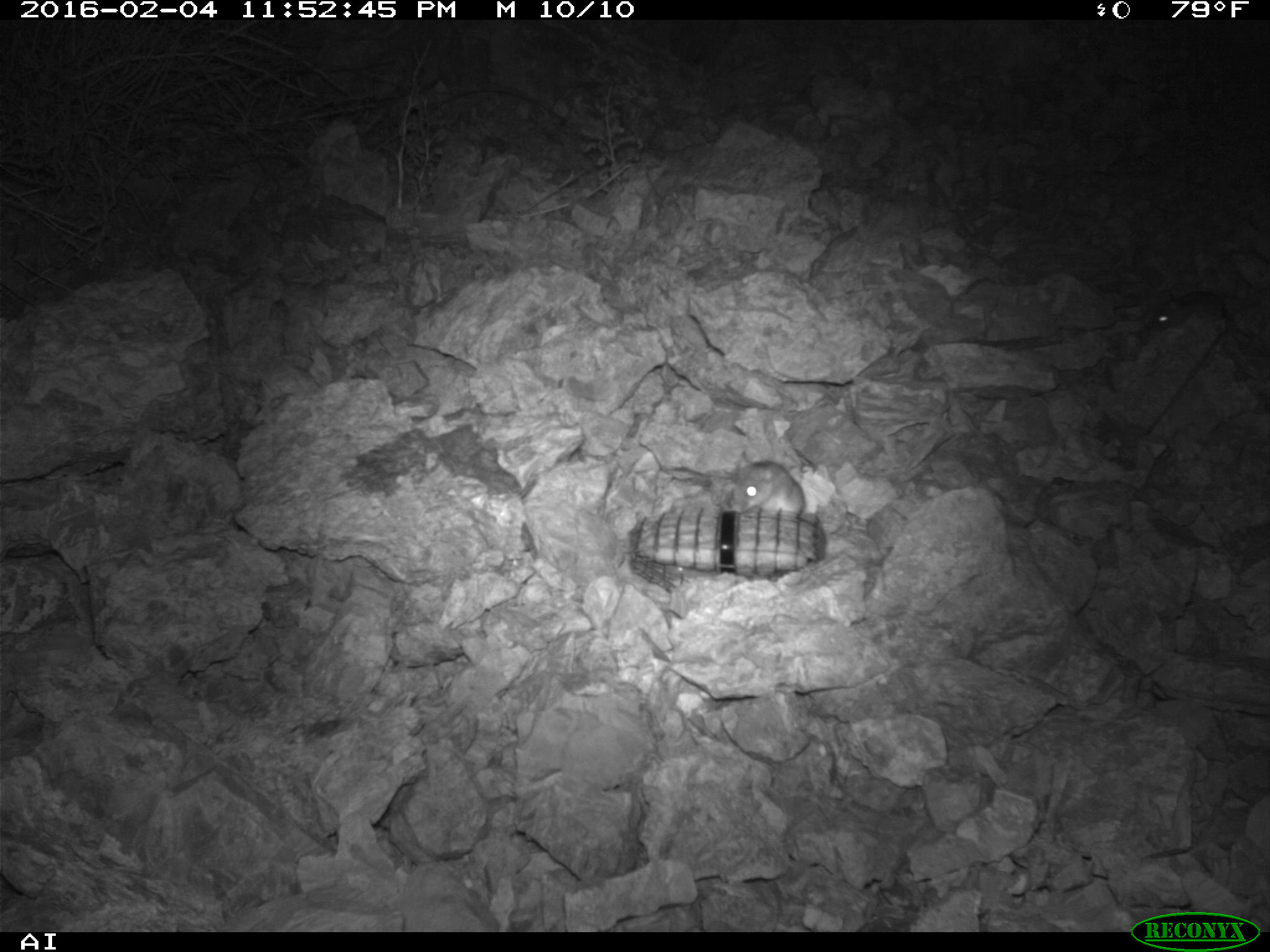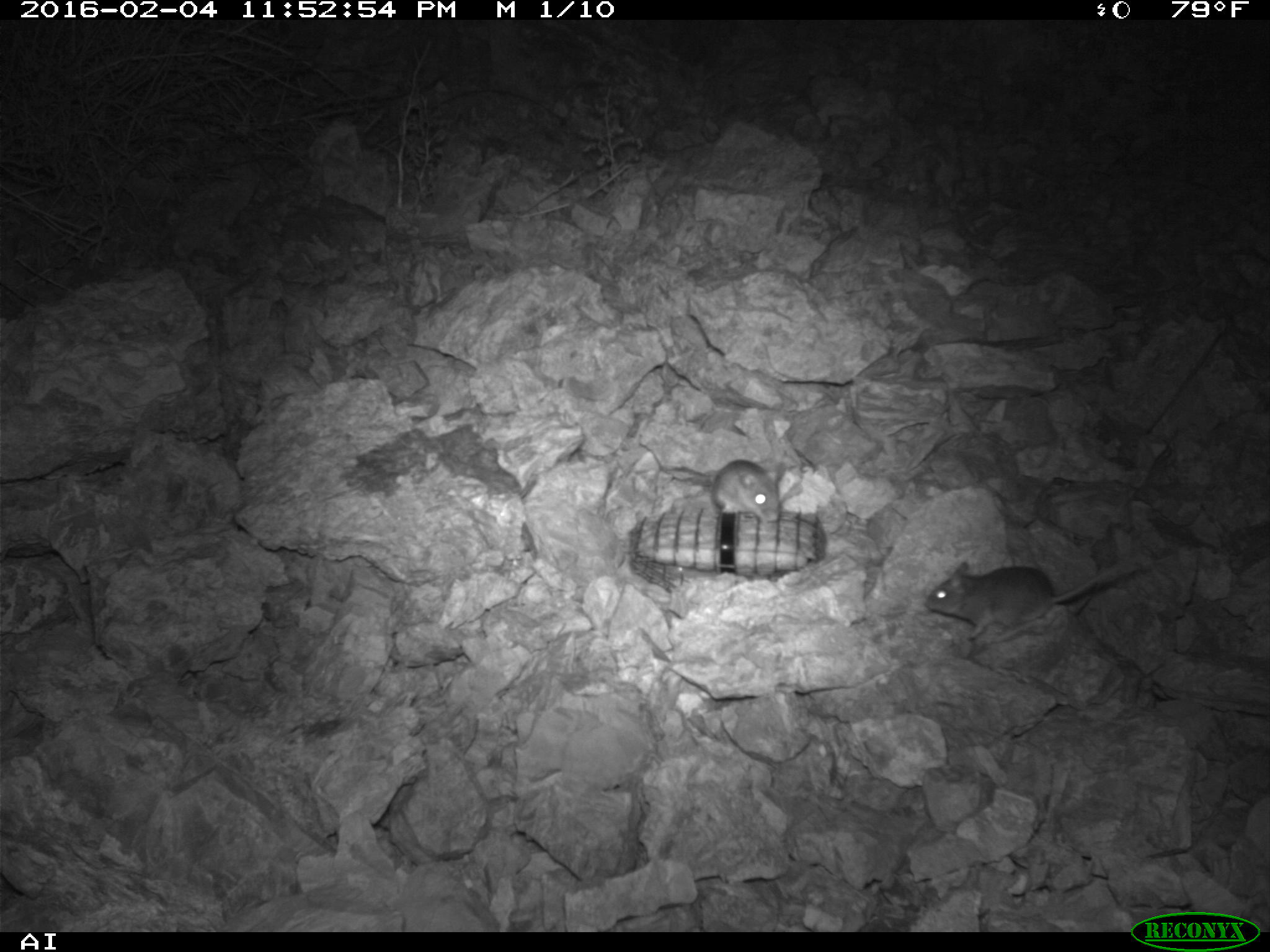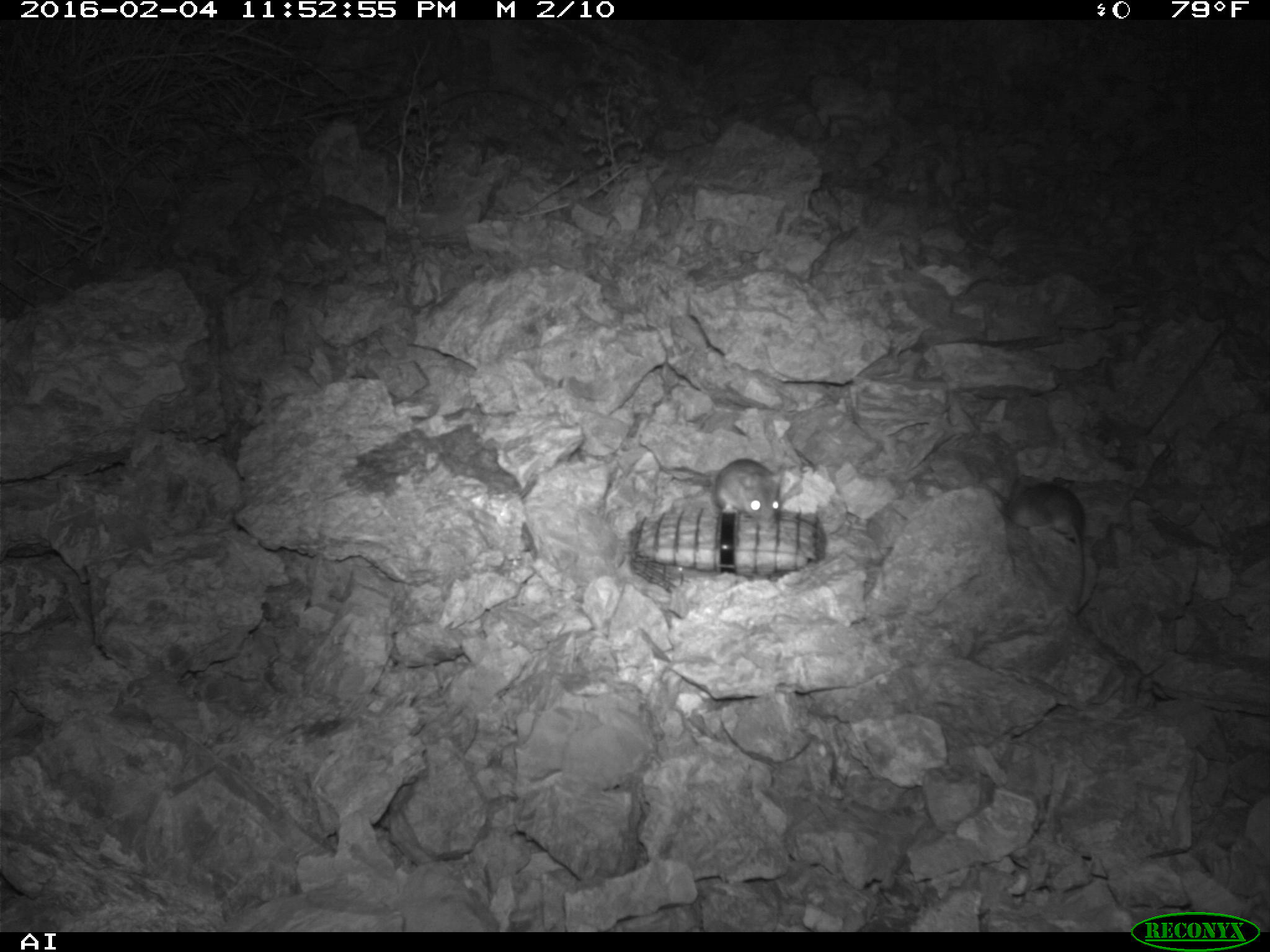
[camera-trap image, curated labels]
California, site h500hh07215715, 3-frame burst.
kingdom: Animalia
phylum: Chordata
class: Mammalia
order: Rodentia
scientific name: Rodentia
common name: rodent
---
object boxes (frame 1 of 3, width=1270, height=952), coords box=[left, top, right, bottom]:
rodent: box=[698, 454, 805, 523]; box=[1154, 278, 1221, 332]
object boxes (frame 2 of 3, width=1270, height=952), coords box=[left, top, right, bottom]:
rodent: box=[923, 560, 1134, 638]; box=[691, 459, 785, 521]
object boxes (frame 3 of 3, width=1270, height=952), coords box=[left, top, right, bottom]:
rodent: box=[1004, 475, 1085, 608]; box=[659, 457, 786, 529]